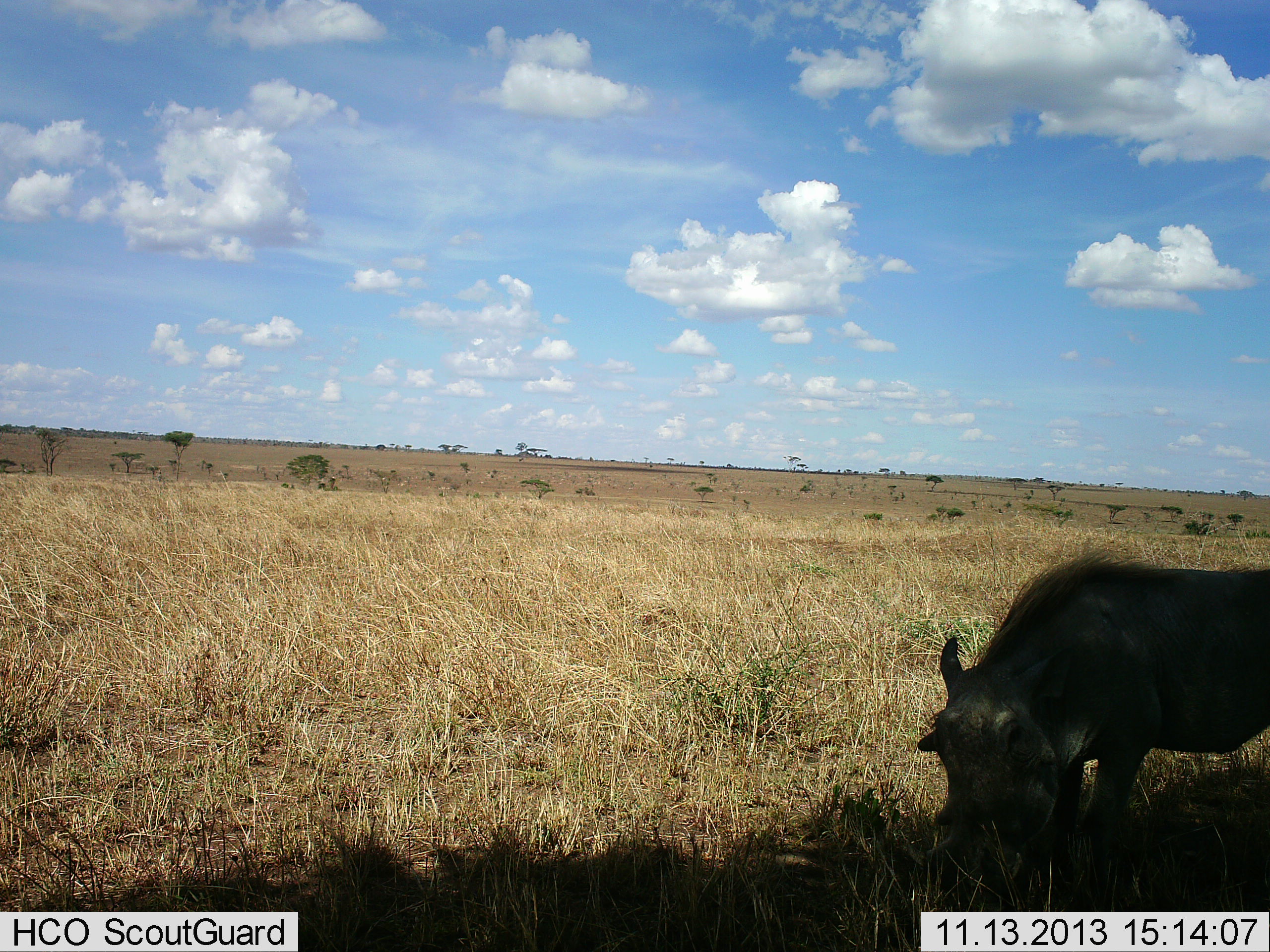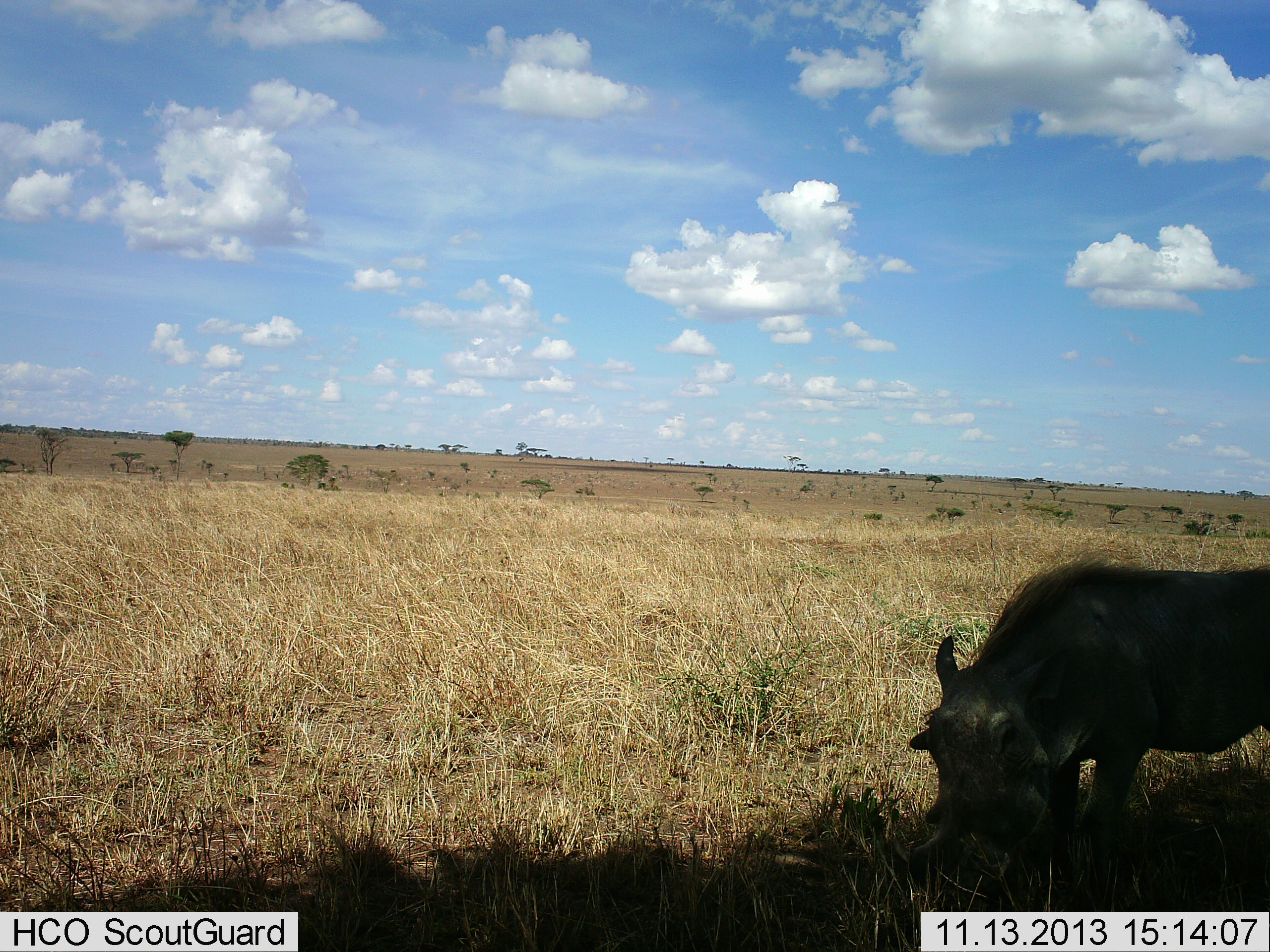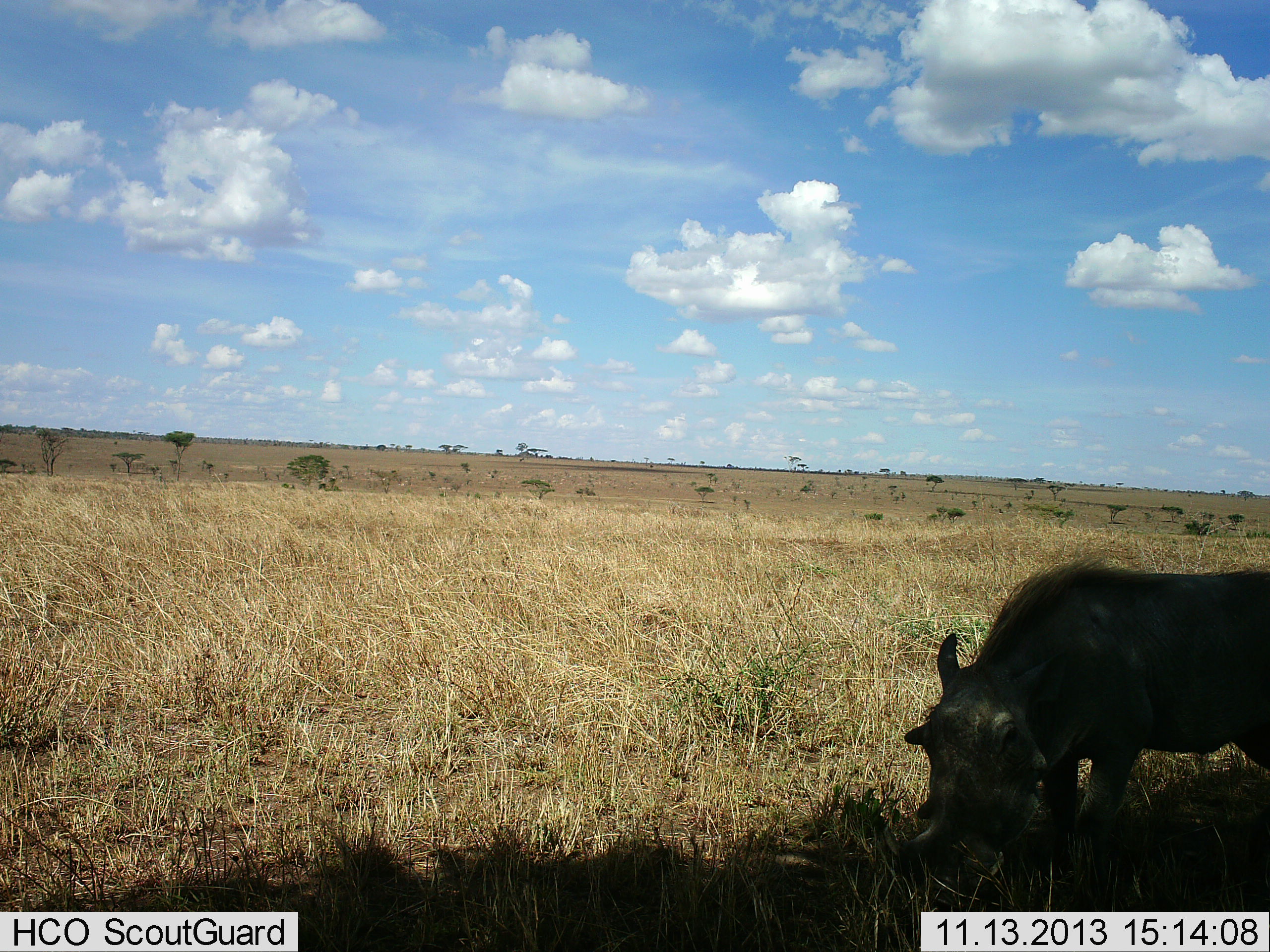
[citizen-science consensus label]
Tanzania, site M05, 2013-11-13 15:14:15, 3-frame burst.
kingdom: Animalia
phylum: Chordata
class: Mammalia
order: Artiodactyla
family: Suidae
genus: Phacochoerus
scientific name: Phacochoerus africanus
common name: warthog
Warthog (Phacochoerus africanus), count 1. Behavior (volunteer vote fractions): standing 20%, resting 0%, moving 0%, interacting 0%. Young present (vote fraction): 0%. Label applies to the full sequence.